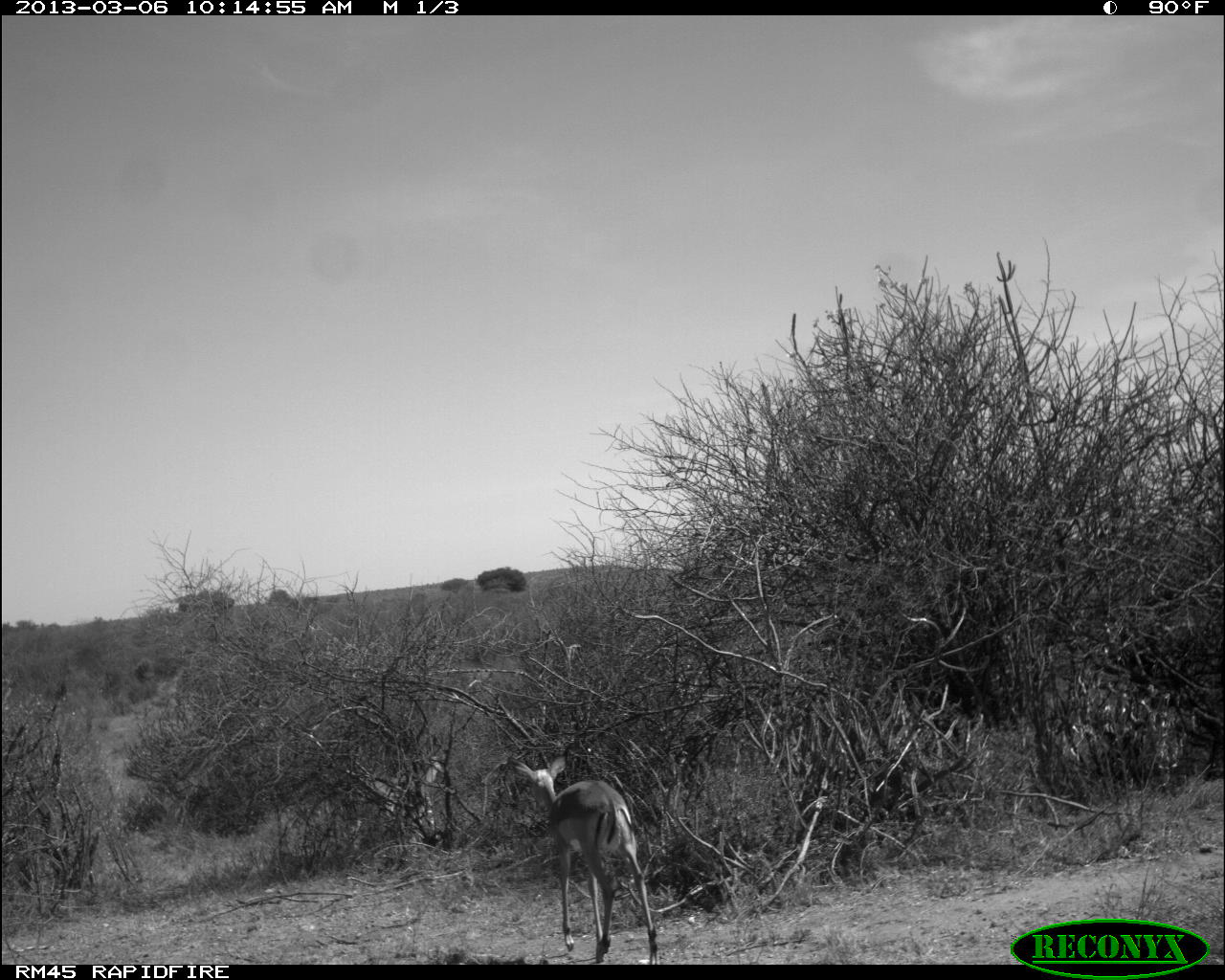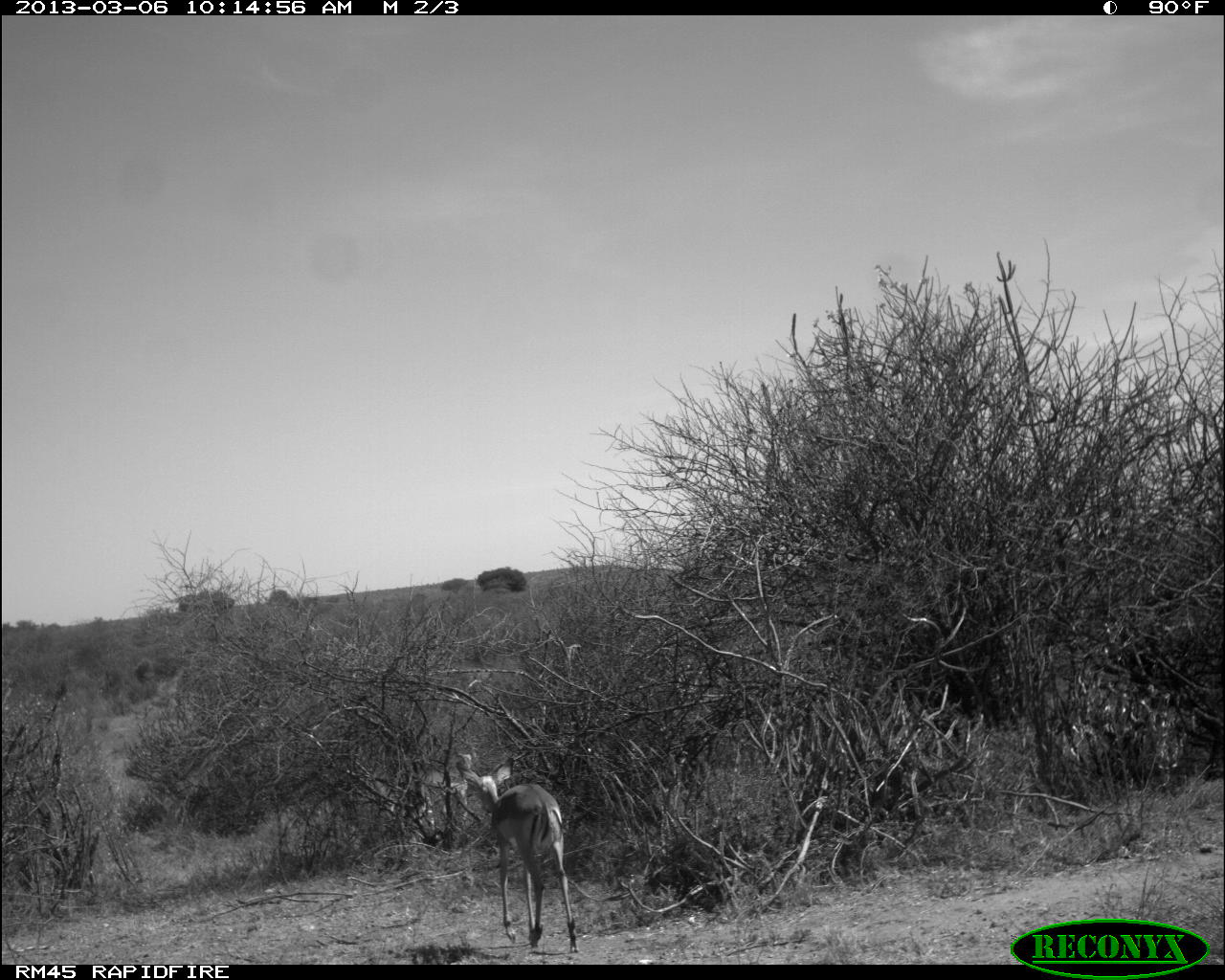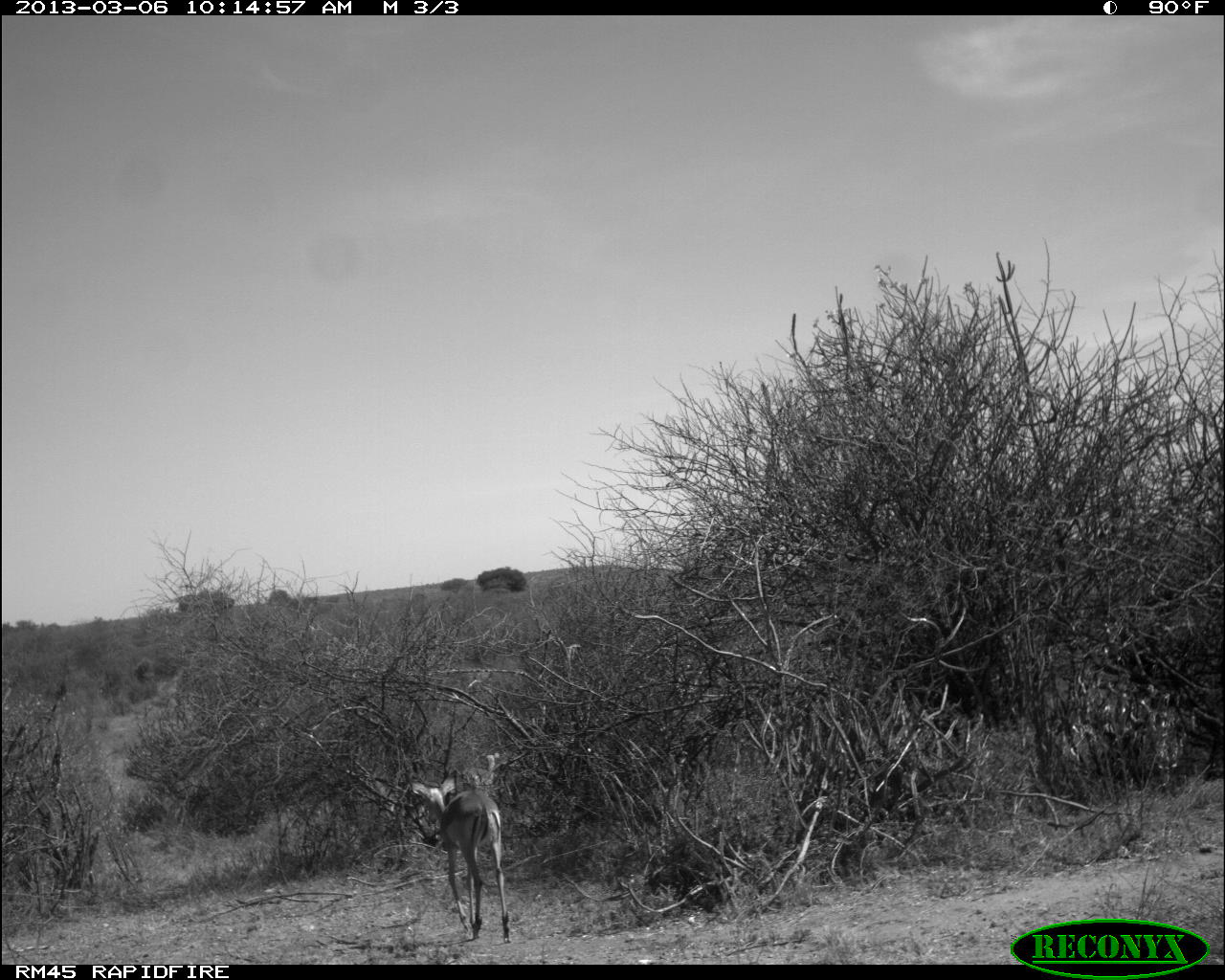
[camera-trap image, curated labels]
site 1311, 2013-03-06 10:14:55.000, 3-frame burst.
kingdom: Animalia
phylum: Chordata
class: Mammalia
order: Artiodactyla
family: Bovidae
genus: Aepyceros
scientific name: Aepyceros melampus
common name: impala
Aepyceros melampus (impala), count 2.